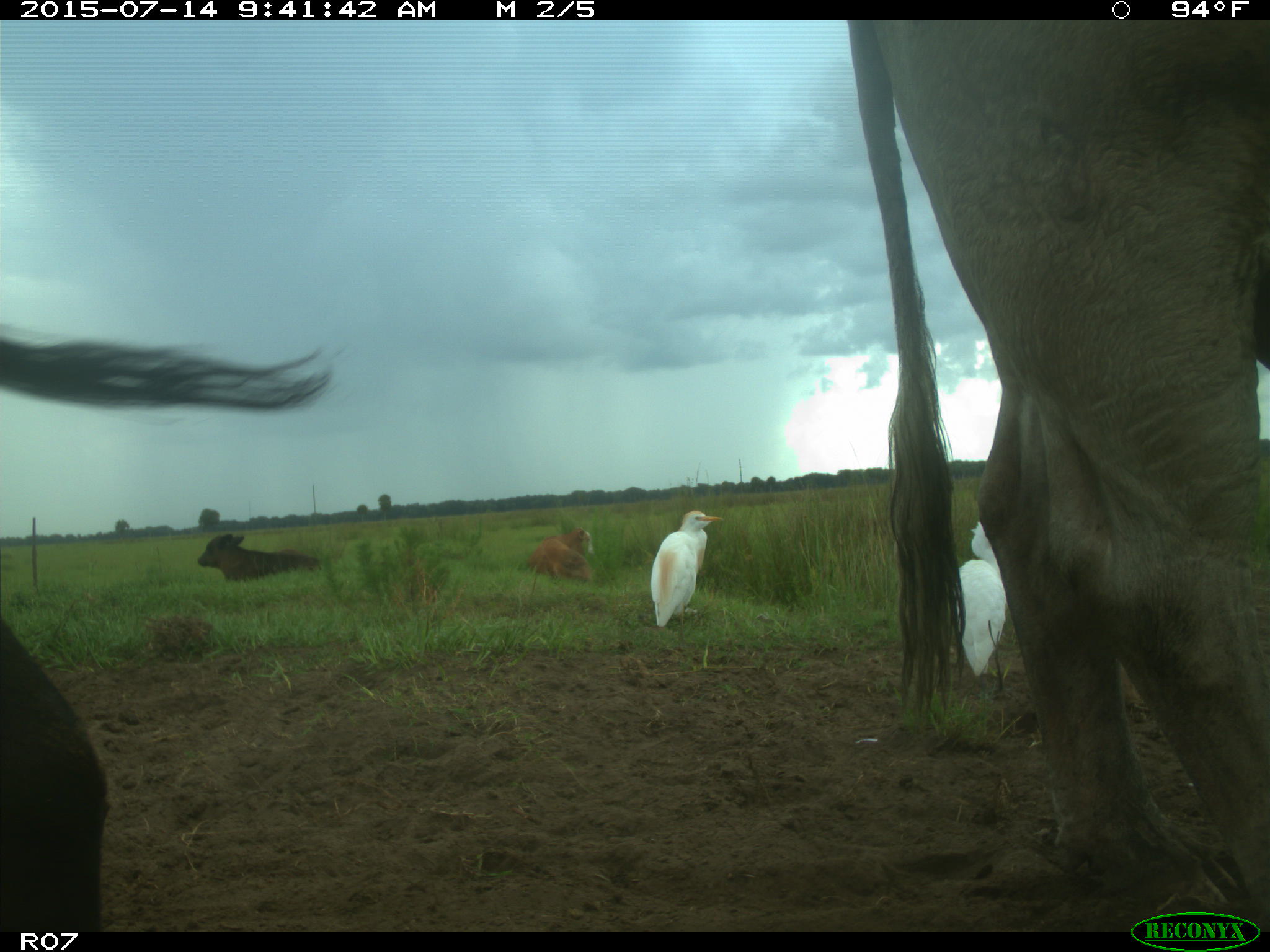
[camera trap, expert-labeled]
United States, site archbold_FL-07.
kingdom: Animalia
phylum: Chordata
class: Mammalia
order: Artiodactyla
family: Bovidae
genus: Bos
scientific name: Bos taurus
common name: domestic cow